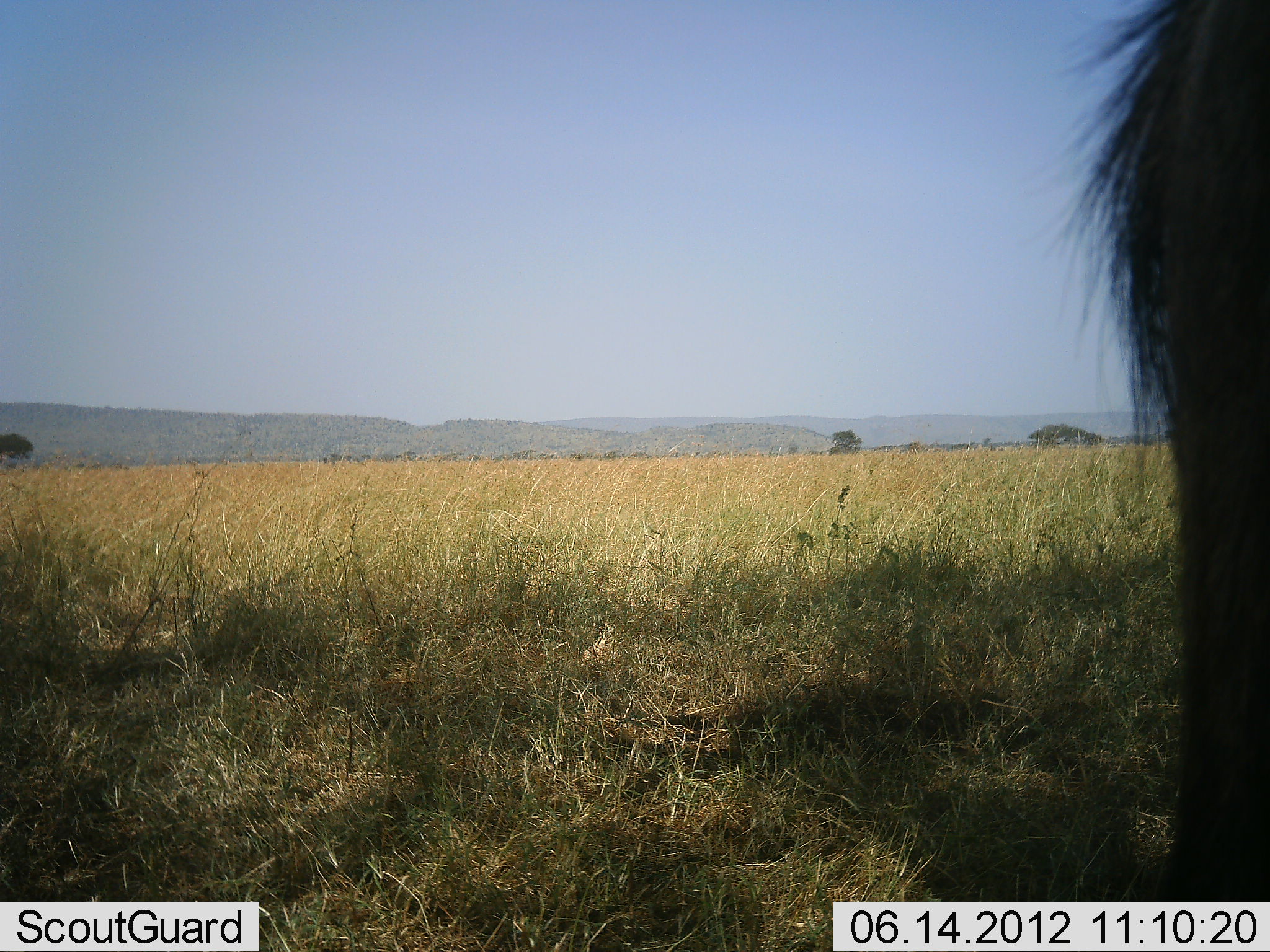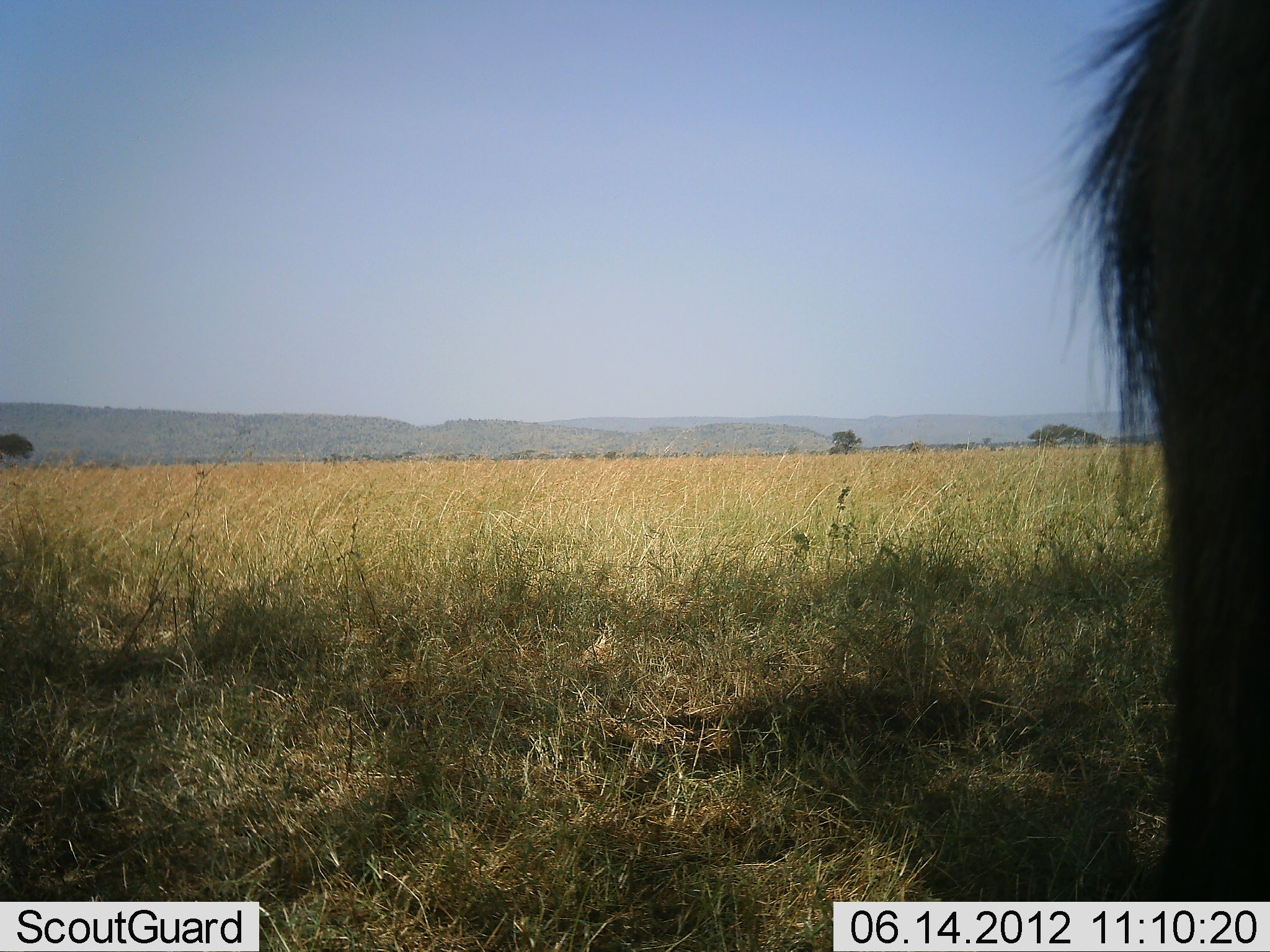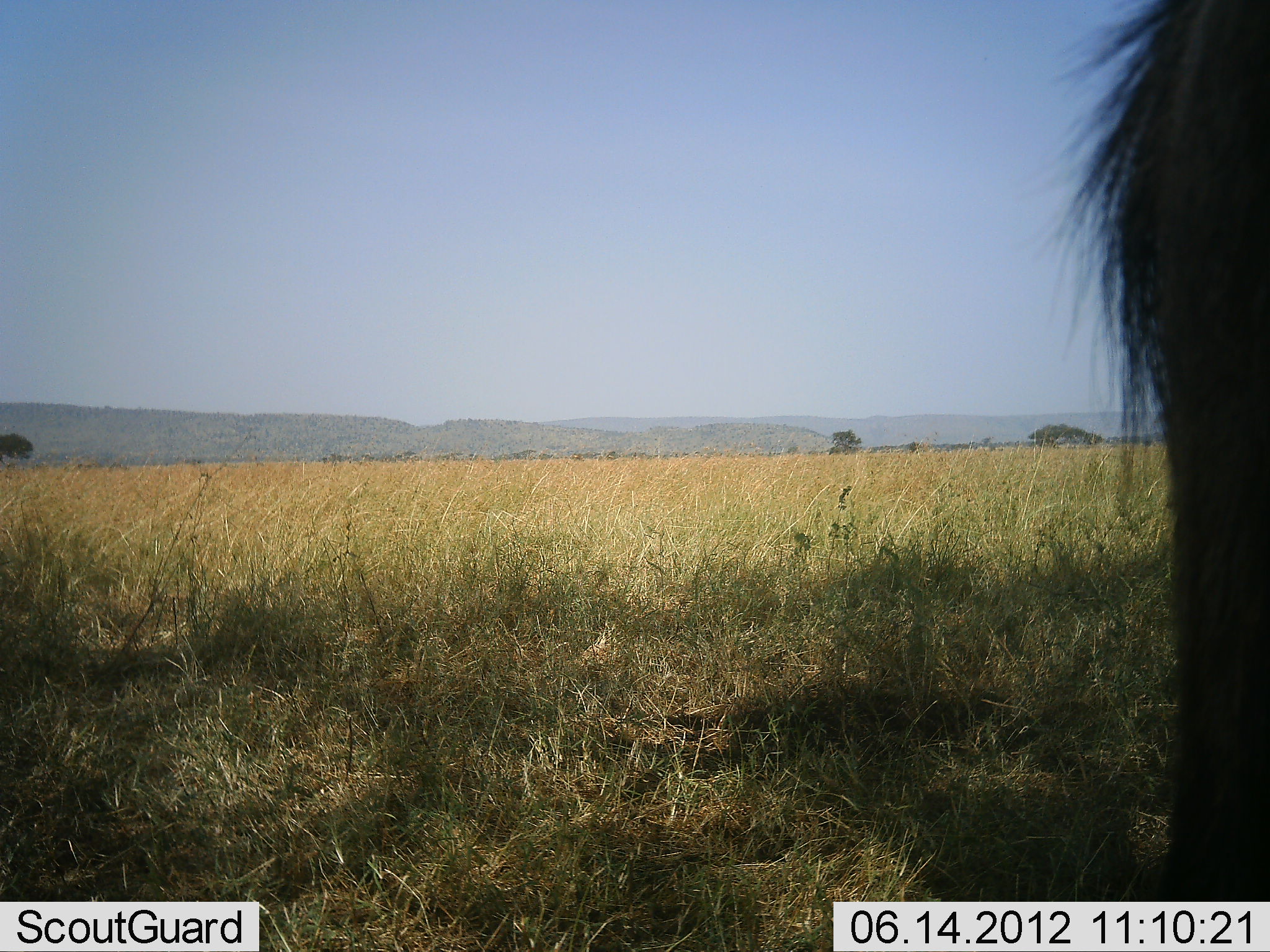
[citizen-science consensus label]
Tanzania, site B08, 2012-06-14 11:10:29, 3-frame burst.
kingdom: Animalia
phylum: Chordata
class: Mammalia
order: Artiodactyla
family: Bovidae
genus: Connochaetes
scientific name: Connochaetes taurinus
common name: blue wildebeest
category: wildebeest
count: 1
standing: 100%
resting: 0%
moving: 0%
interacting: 0%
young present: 0%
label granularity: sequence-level